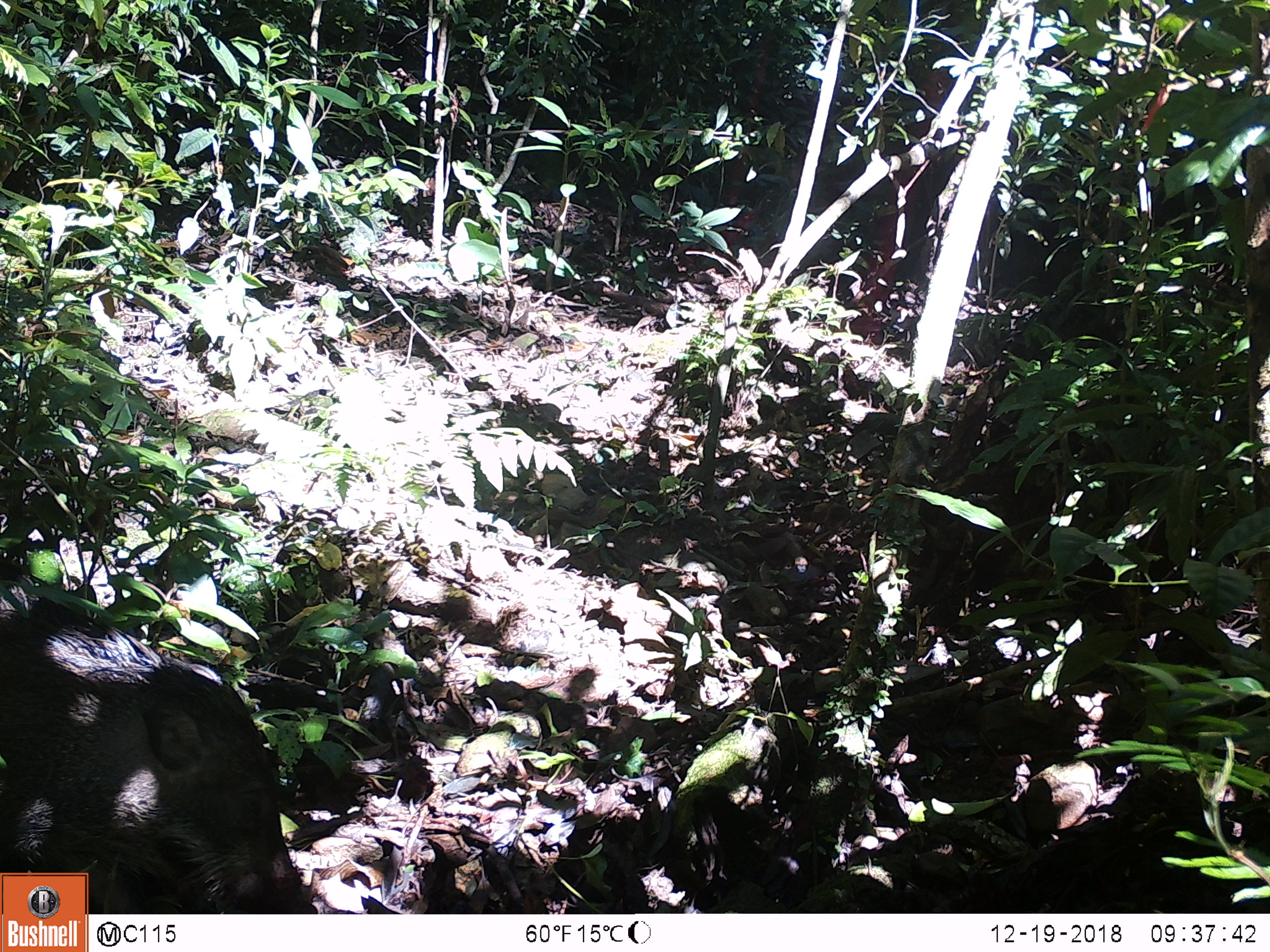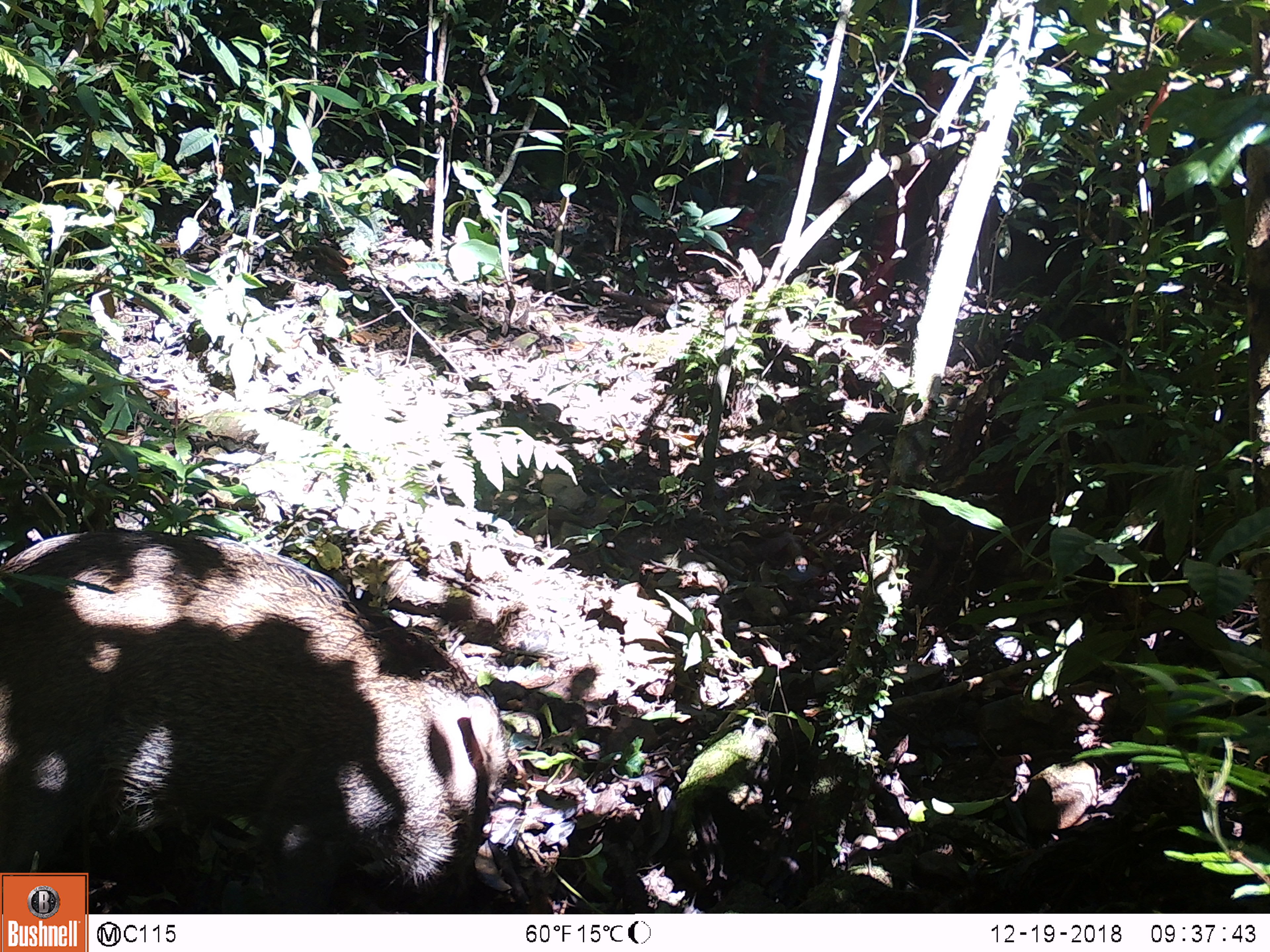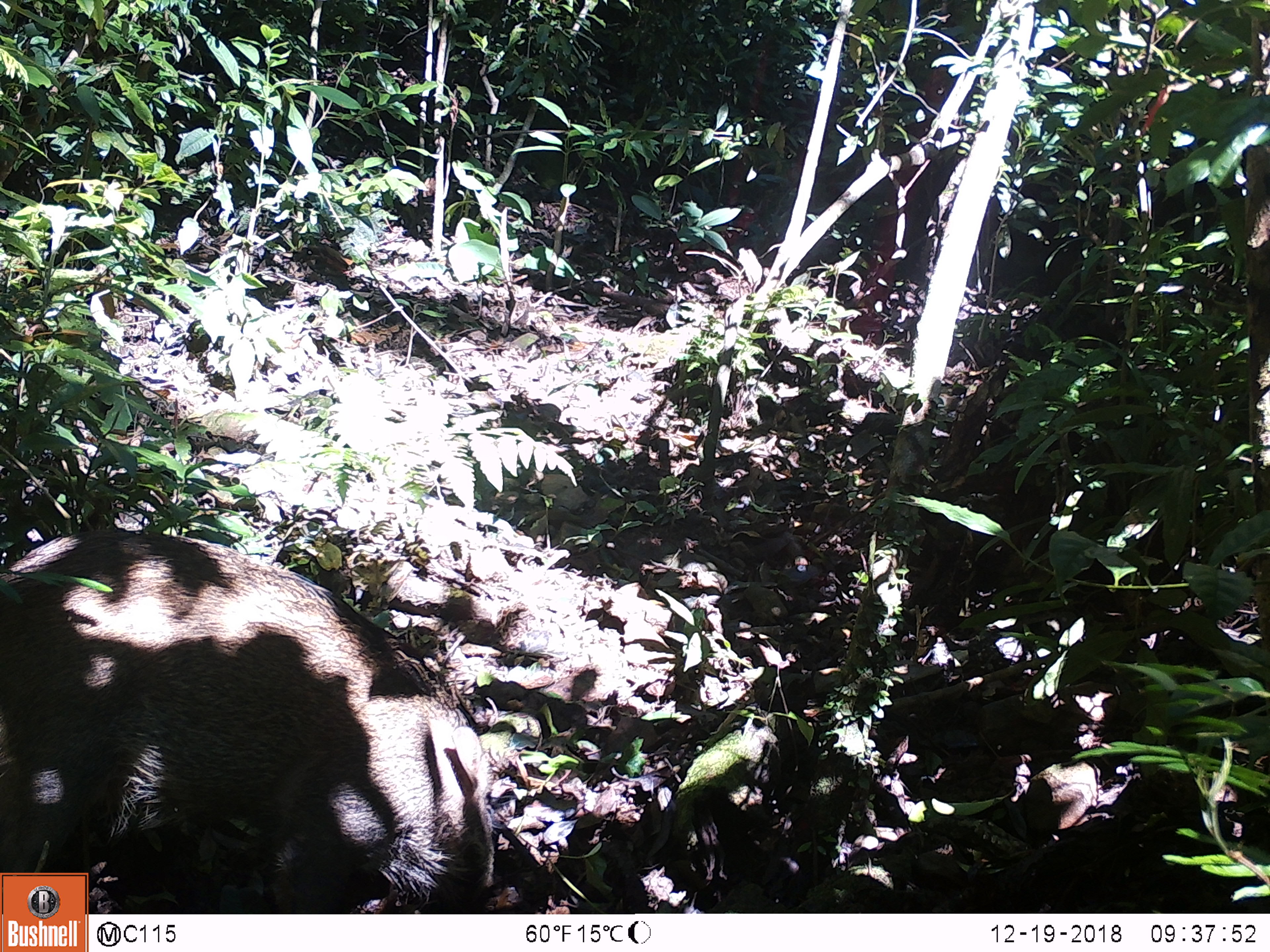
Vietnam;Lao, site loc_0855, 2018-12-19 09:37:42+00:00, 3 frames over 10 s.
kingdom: Animalia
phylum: Chordata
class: Mammalia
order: Artiodactyla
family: Suidae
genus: Sus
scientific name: Sus scrofa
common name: eurasian wild pig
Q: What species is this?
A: Eurasian wild pig (Sus scrofa).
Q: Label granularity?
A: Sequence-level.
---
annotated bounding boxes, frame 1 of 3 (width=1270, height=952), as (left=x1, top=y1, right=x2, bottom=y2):
eurasian wild pig: (left=0, top=554, right=319, bottom=914)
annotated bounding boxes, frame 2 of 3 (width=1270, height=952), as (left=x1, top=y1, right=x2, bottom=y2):
eurasian wild pig: (left=0, top=526, right=513, bottom=914)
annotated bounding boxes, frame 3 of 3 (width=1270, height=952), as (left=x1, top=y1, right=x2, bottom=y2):
eurasian wild pig: (left=0, top=528, right=520, bottom=914)